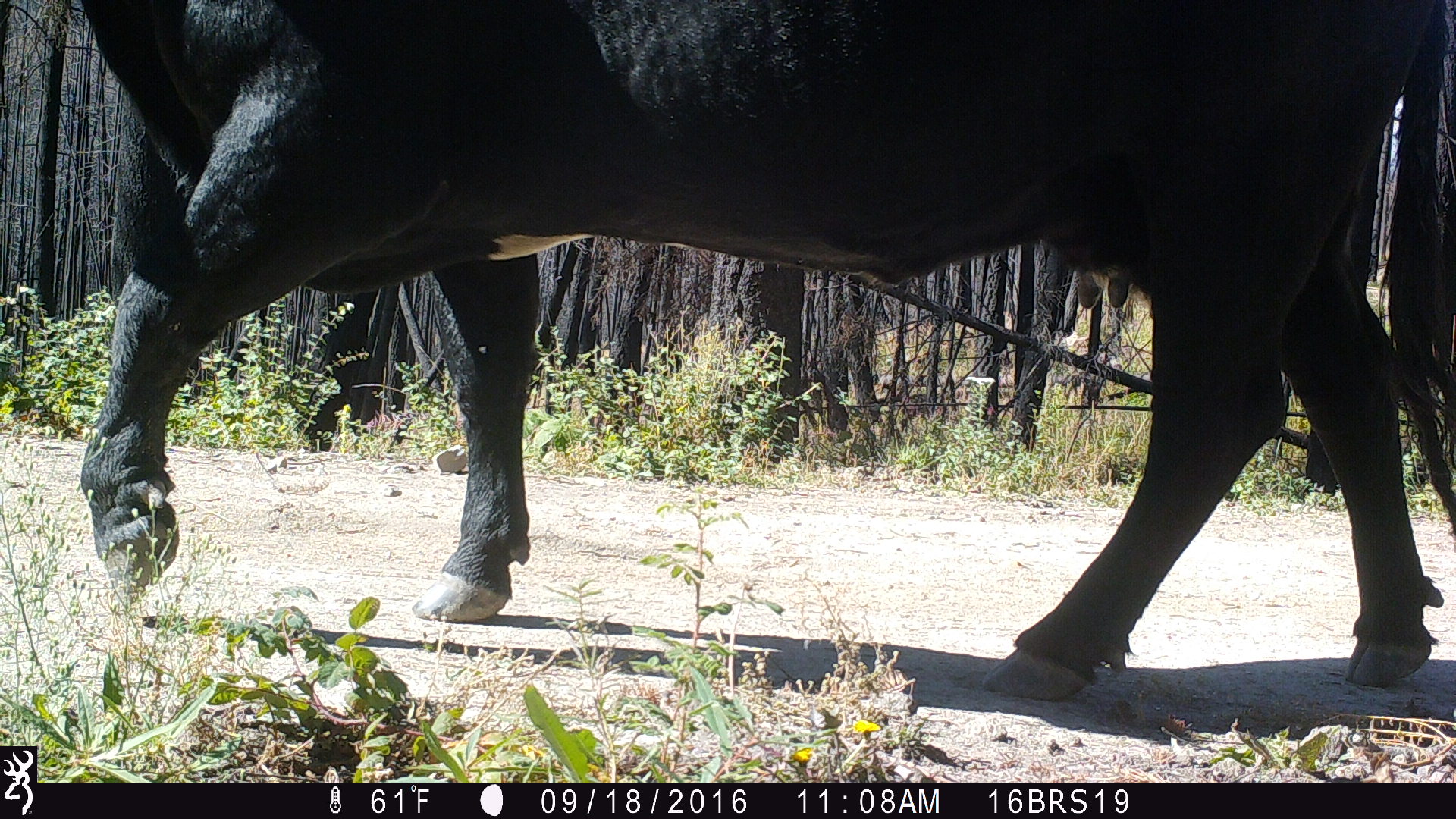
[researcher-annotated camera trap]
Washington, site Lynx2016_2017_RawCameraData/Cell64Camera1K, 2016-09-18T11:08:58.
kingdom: Animalia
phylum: Chordata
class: Mammalia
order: Artiodactyla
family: Bovidae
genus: Bos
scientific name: Bos taurus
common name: domestic cattle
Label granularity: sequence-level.